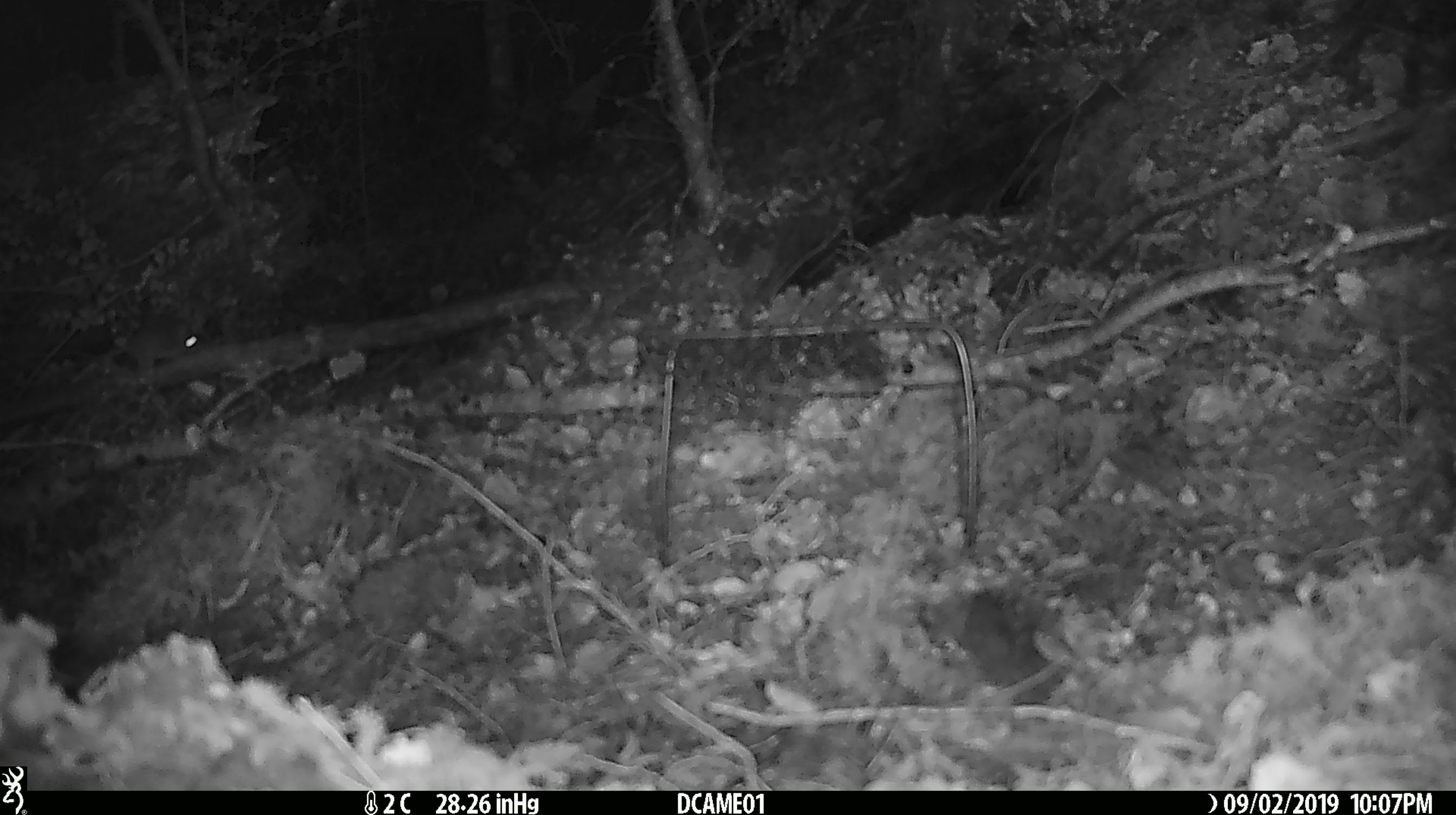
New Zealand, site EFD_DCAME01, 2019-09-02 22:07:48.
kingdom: Animalia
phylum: Chordata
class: Mammalia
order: Rodentia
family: Muridae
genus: Mus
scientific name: Mus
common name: mouse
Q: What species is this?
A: Mouse (Mus).